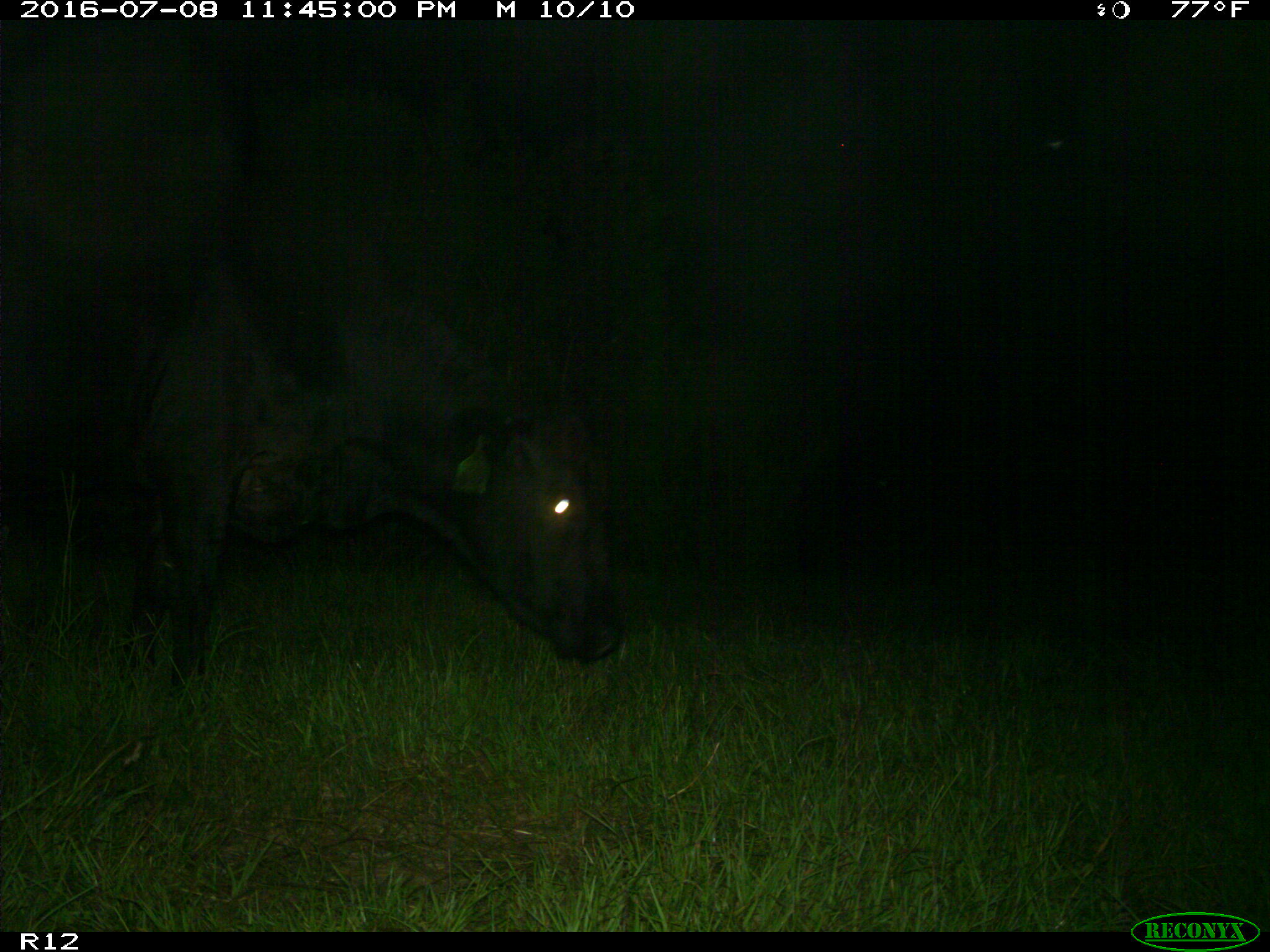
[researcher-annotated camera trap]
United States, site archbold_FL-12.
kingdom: Animalia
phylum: Chordata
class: Mammalia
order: Artiodactyla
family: Bovidae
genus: Bos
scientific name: Bos taurus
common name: domestic cow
Bos taurus (domestic cow).